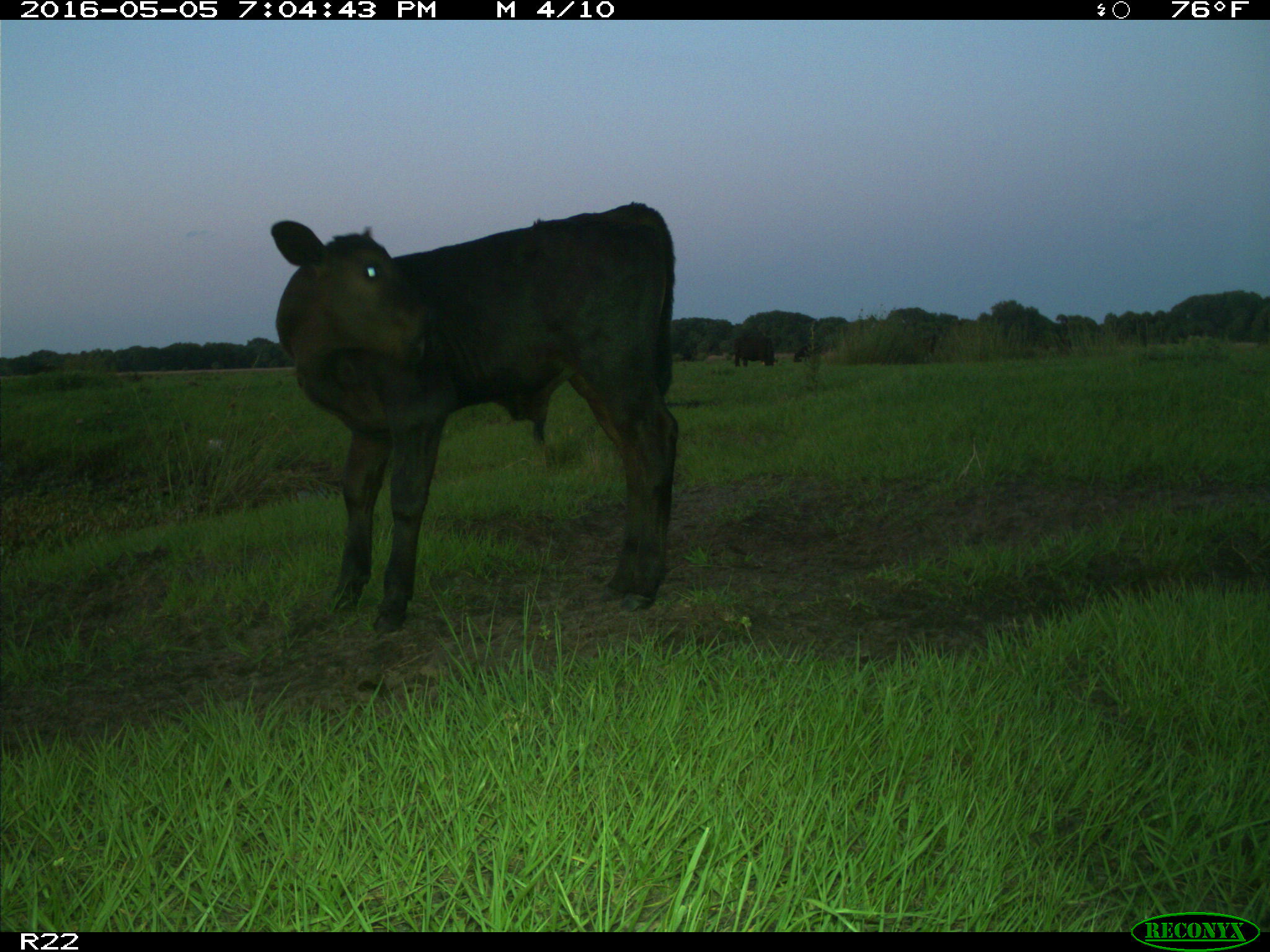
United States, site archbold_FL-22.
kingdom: Animalia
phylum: Chordata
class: Mammalia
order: Artiodactyla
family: Bovidae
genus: Bos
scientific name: Bos taurus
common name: domestic cow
Bos taurus (domestic cow).